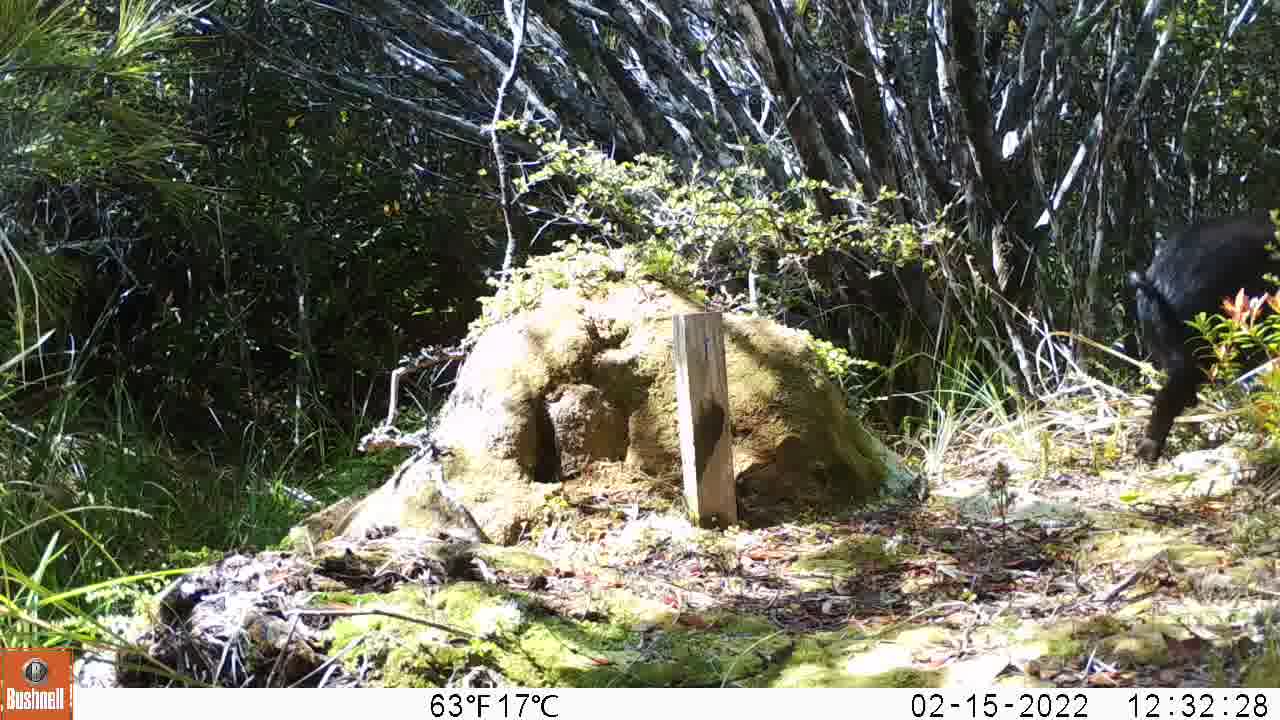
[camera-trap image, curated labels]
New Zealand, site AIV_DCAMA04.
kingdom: Animalia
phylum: Chordata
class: Mammalia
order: Artiodactyla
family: Suidae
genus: Sus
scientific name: Sus scrofa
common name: pig